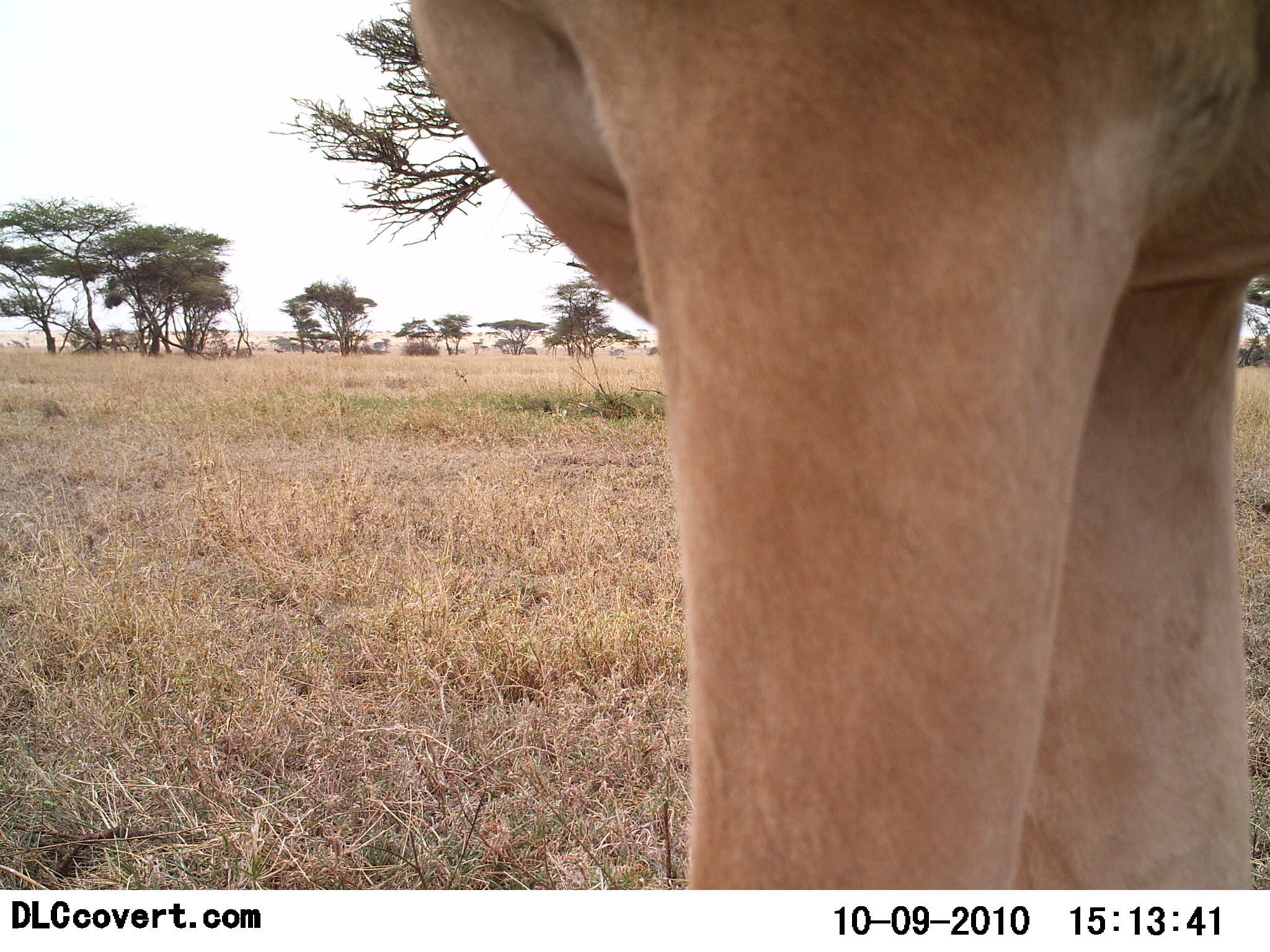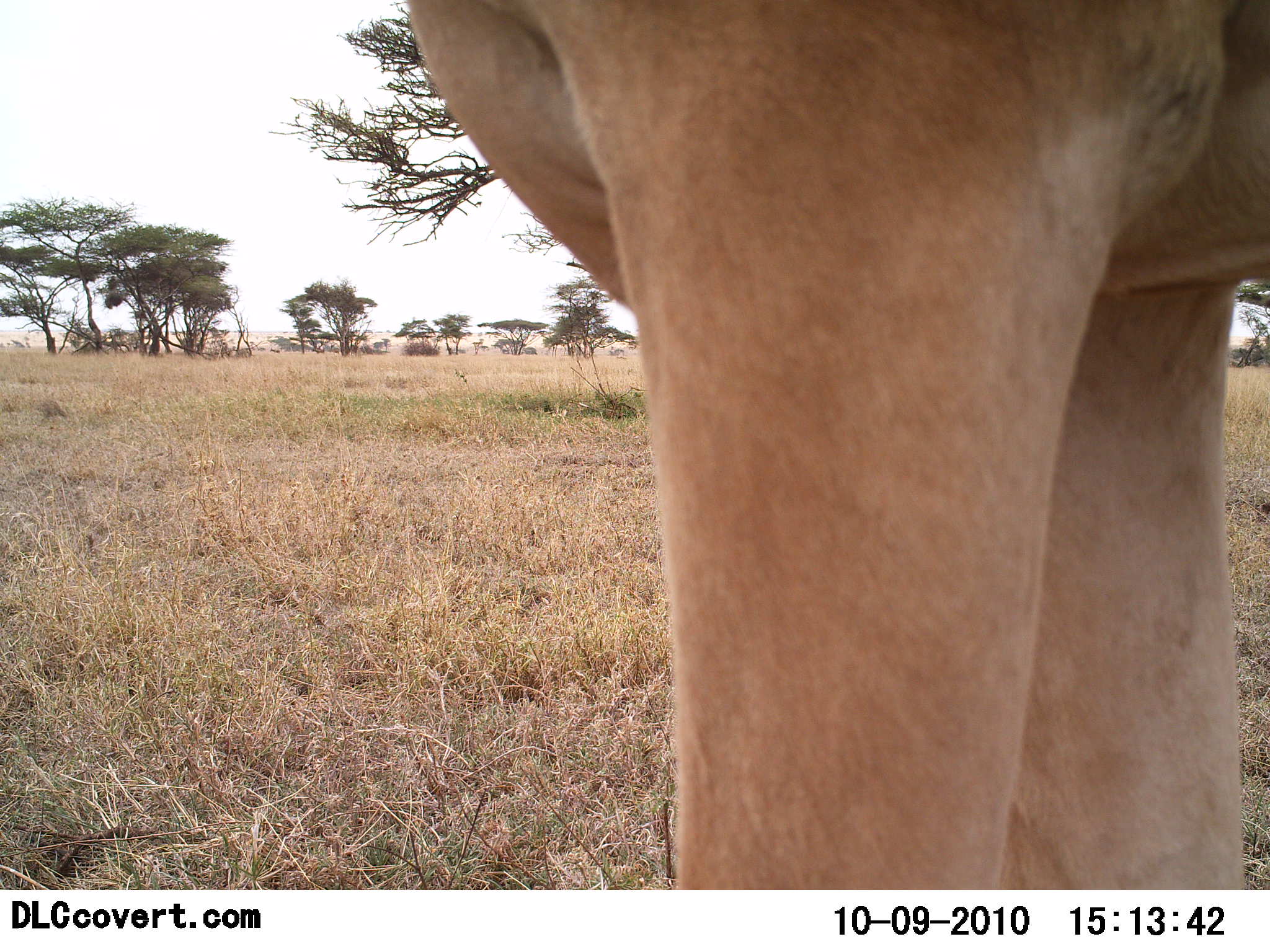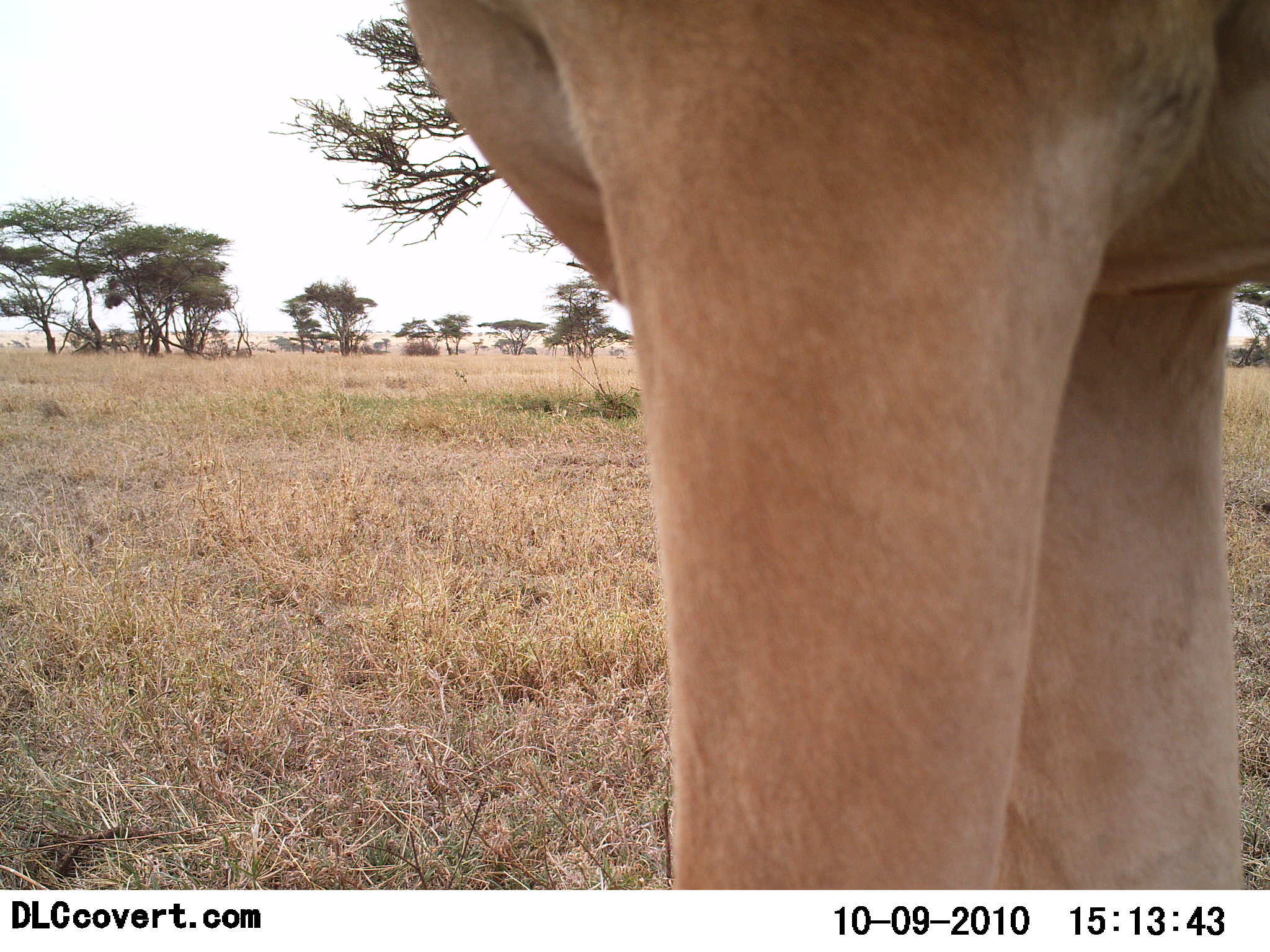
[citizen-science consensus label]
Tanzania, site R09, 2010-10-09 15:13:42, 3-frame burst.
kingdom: Animalia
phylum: Chordata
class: Mammalia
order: Artiodactyla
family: Bovidae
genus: Alcelaphus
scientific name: Alcelaphus buselaphus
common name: hartebeest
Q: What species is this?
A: Hartebeest (Alcelaphus buselaphus).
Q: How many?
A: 1.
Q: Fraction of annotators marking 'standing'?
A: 100%.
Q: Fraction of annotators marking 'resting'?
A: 0%.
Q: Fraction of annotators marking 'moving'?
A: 0%.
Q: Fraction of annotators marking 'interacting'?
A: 0%.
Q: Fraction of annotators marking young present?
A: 0%.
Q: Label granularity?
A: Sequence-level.